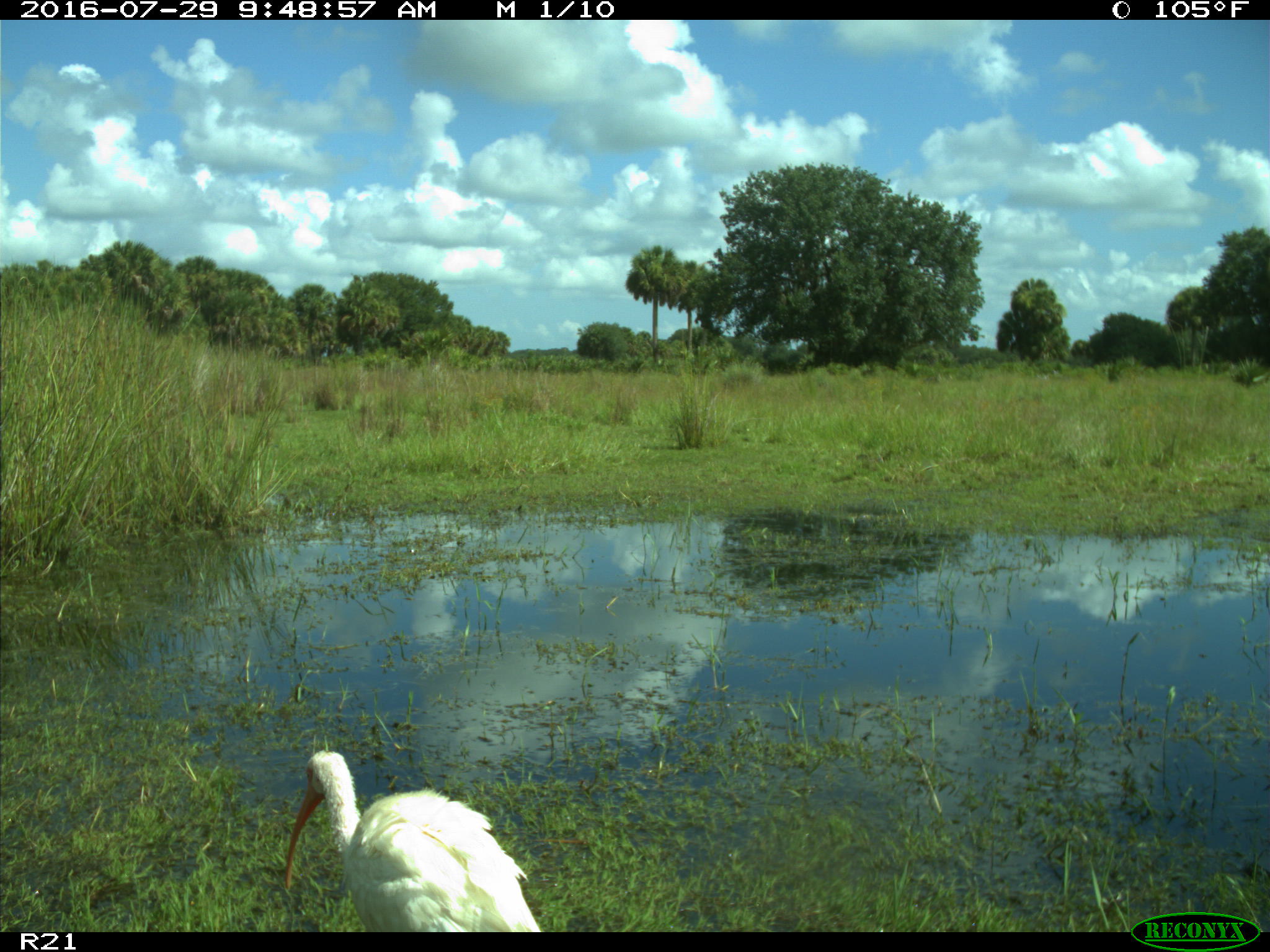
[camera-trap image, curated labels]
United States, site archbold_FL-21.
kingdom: Animalia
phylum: Chordata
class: Aves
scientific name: Aves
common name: birds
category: unidentified bird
Unidentified bird (birds) (Aves).